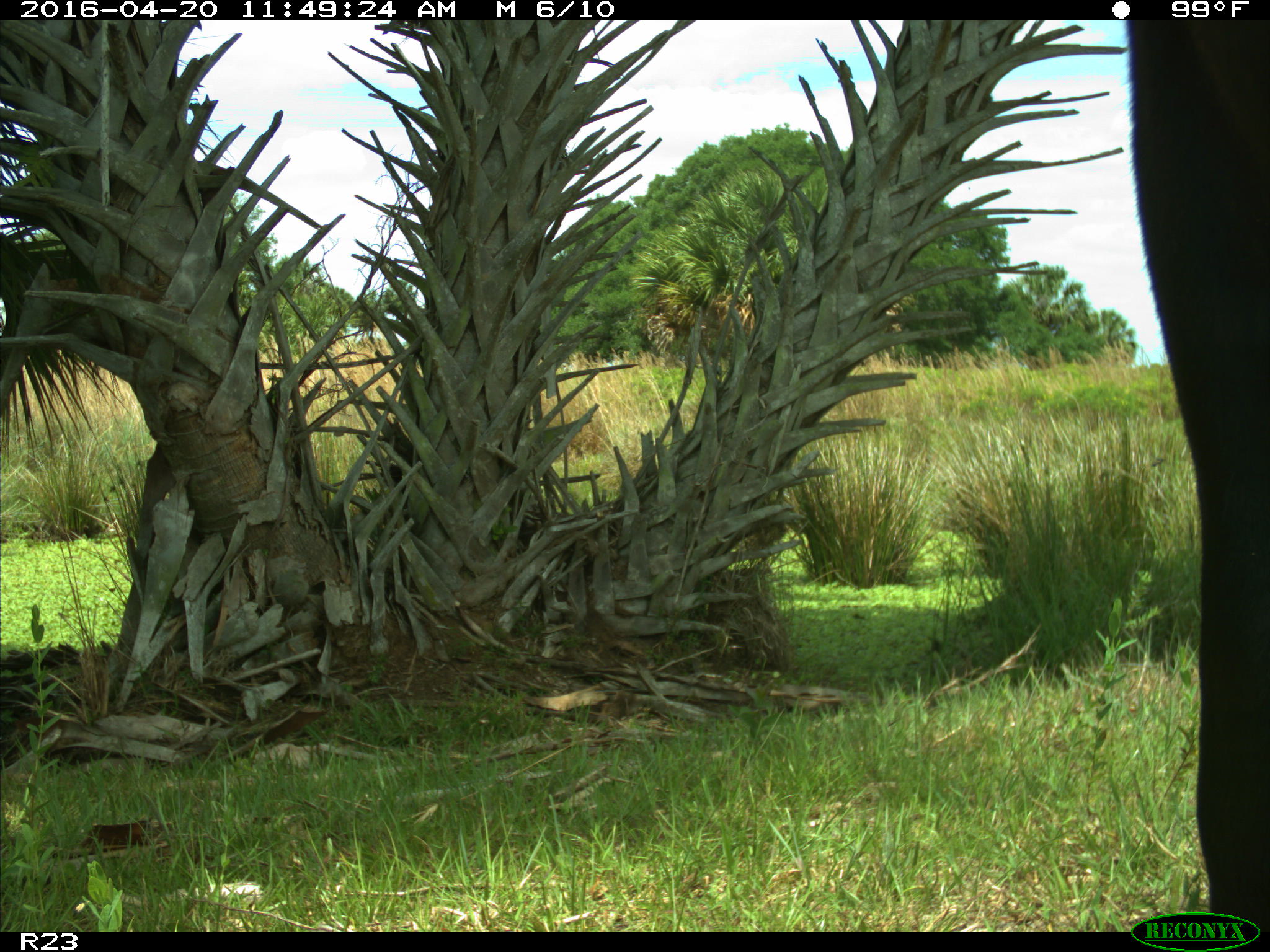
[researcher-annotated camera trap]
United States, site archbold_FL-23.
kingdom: Animalia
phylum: Chordata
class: Mammalia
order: Artiodactyla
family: Bovidae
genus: Bos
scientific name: Bos taurus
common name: domestic cow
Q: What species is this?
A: Bos taurus (domestic cow).